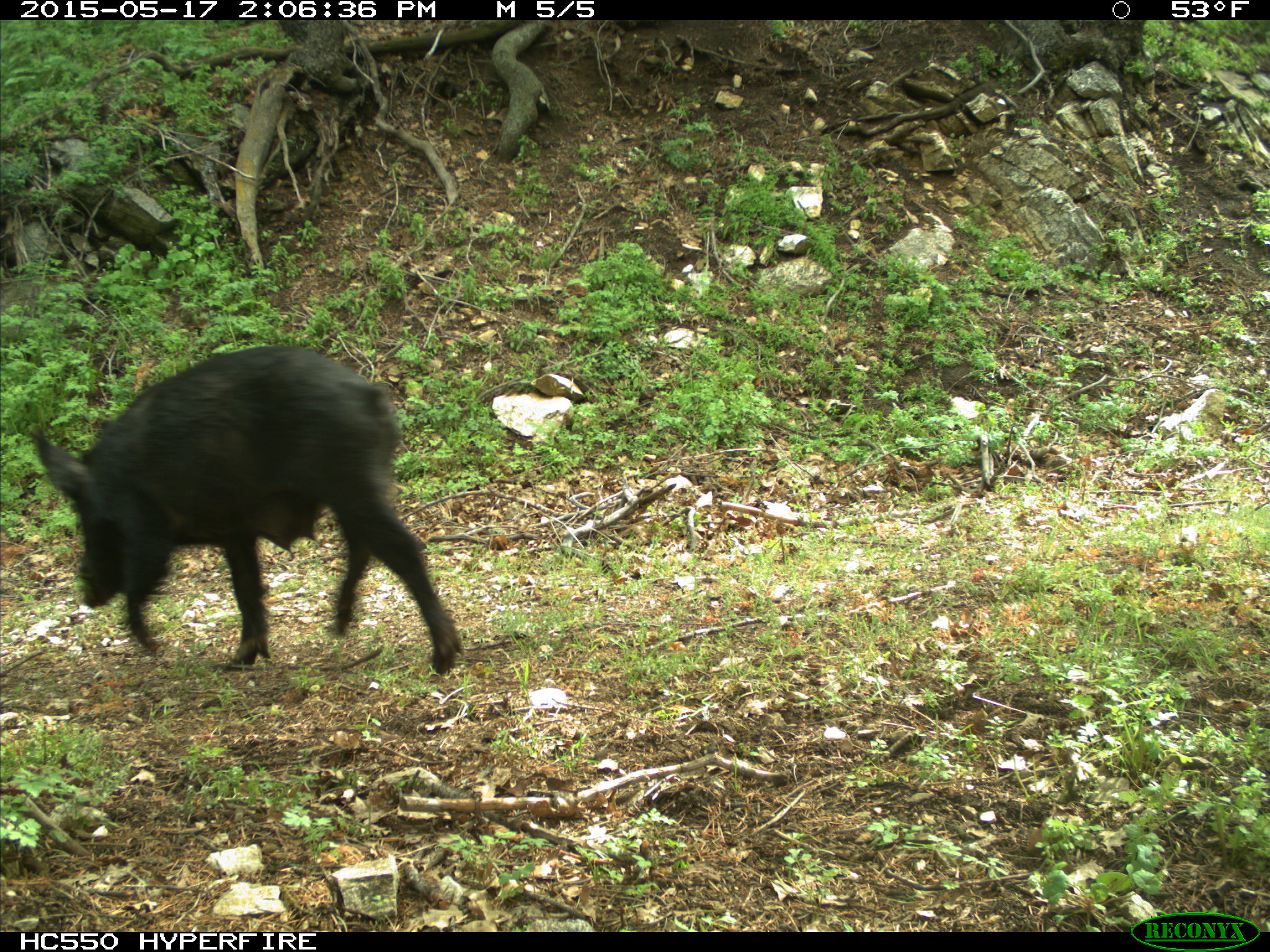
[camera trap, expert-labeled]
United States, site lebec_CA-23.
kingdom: Animalia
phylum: Chordata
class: Mammalia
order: Artiodactyla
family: Suidae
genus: Sus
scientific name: Sus scrofa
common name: wild boar